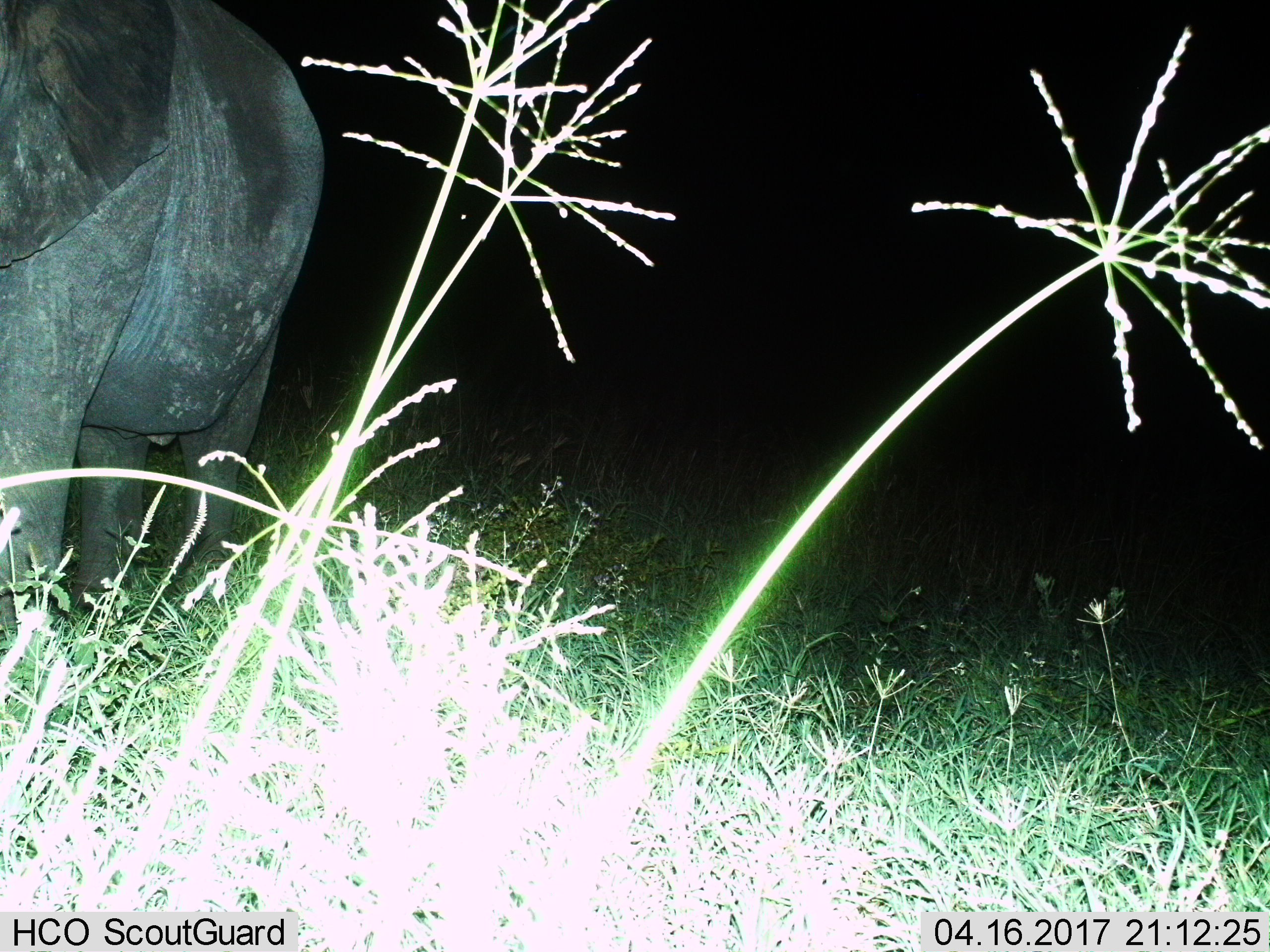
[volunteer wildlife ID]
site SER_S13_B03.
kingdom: Animalia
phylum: Chordata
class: Mammalia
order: Proboscidea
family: Elephantidae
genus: Loxodonta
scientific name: Loxodonta africana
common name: african bush elephant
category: elephant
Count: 1.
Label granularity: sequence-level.